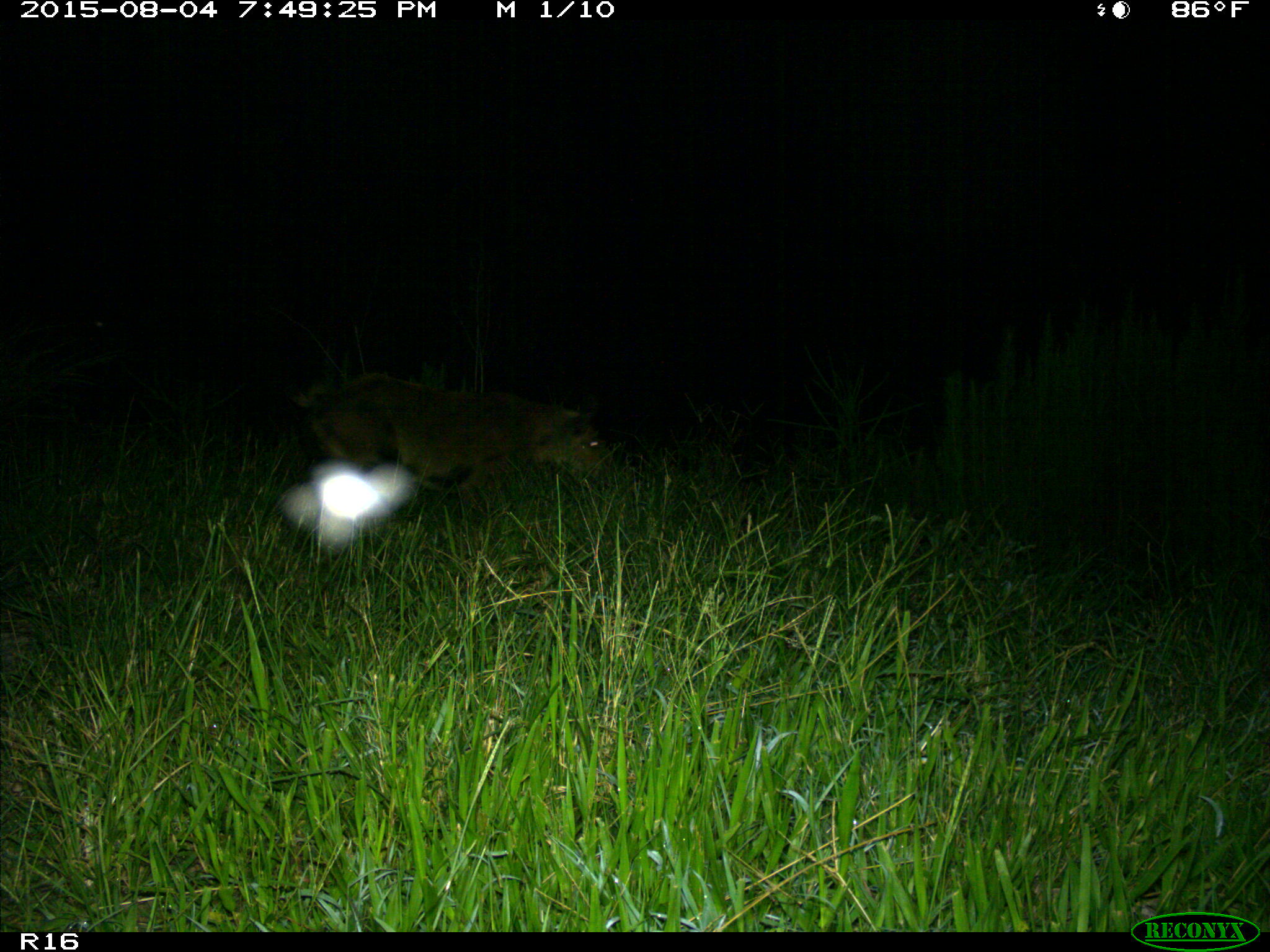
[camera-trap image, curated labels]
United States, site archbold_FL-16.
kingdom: Animalia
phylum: Chordata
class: Mammalia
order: Artiodactyla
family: Suidae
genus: Sus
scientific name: Sus scrofa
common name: wild boar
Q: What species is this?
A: Sus scrofa (wild boar).